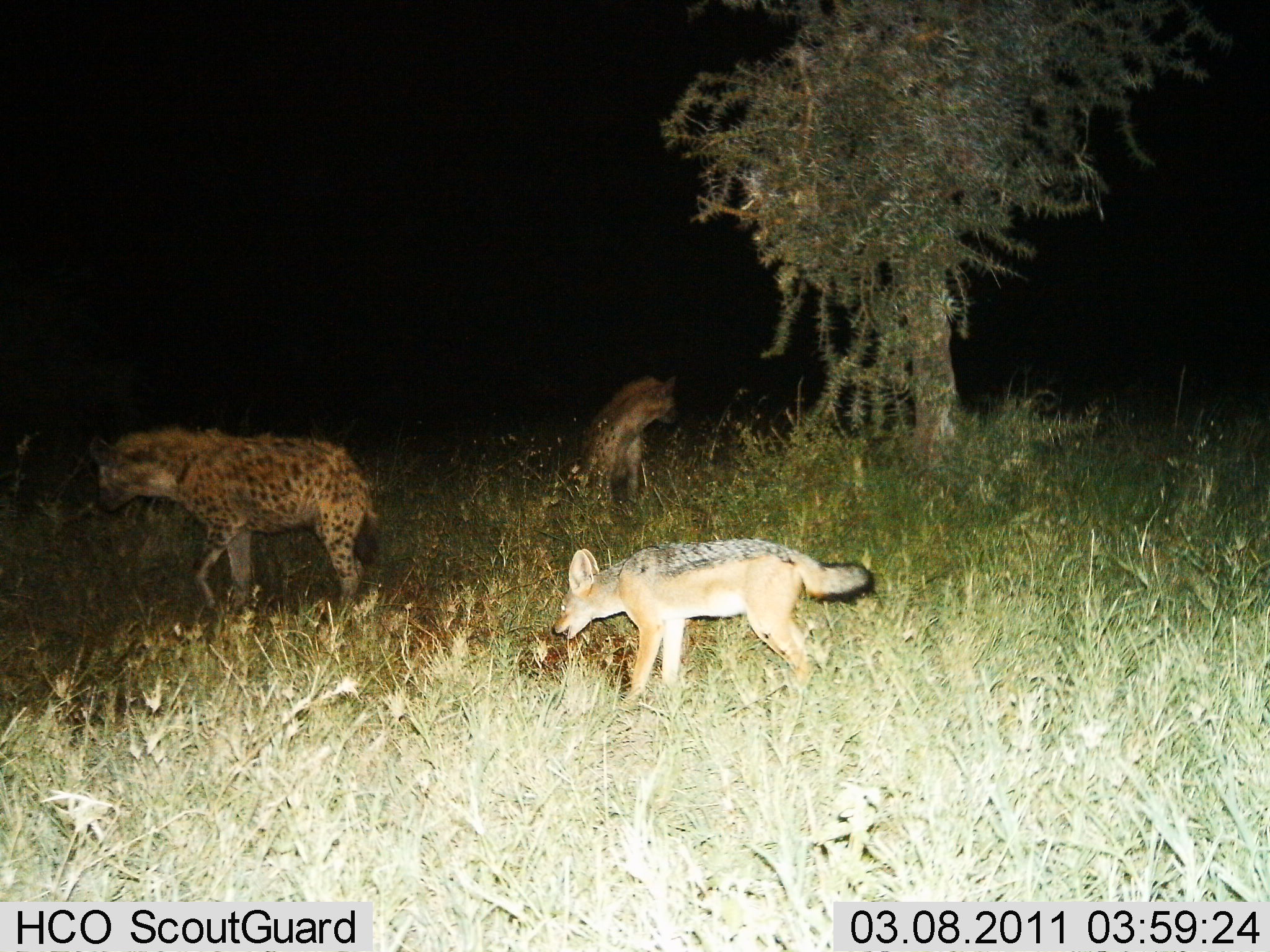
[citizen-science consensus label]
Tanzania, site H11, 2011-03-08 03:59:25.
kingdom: Animalia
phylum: Chordata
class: Mammalia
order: Carnivora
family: Hyaenidae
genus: Crocuta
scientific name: Crocuta crocuta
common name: spotted hyena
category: hyenaspotted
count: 2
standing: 59%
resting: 18%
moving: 47%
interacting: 12%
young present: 6%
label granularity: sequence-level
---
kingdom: Animalia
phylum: Chordata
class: Mammalia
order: Carnivora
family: Canidae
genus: Lupulella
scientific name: Lupulella mesomelas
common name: black-backed jackal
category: jackal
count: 1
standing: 29%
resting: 0%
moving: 29%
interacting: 0%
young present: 0%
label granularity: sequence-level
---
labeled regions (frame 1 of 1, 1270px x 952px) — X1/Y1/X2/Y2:
animal: 86/423/383/615; 548/532/878/699; 561/375/682/530